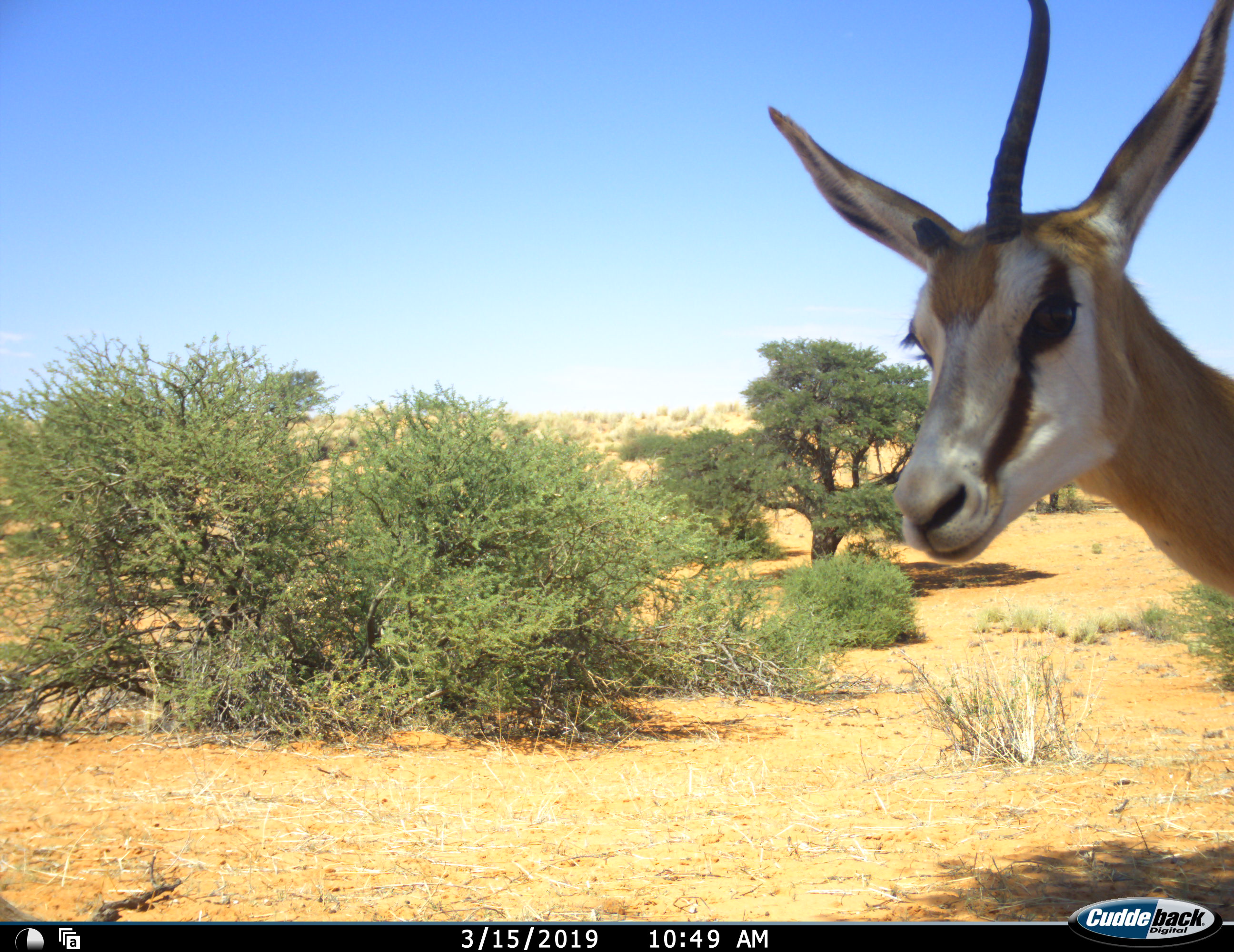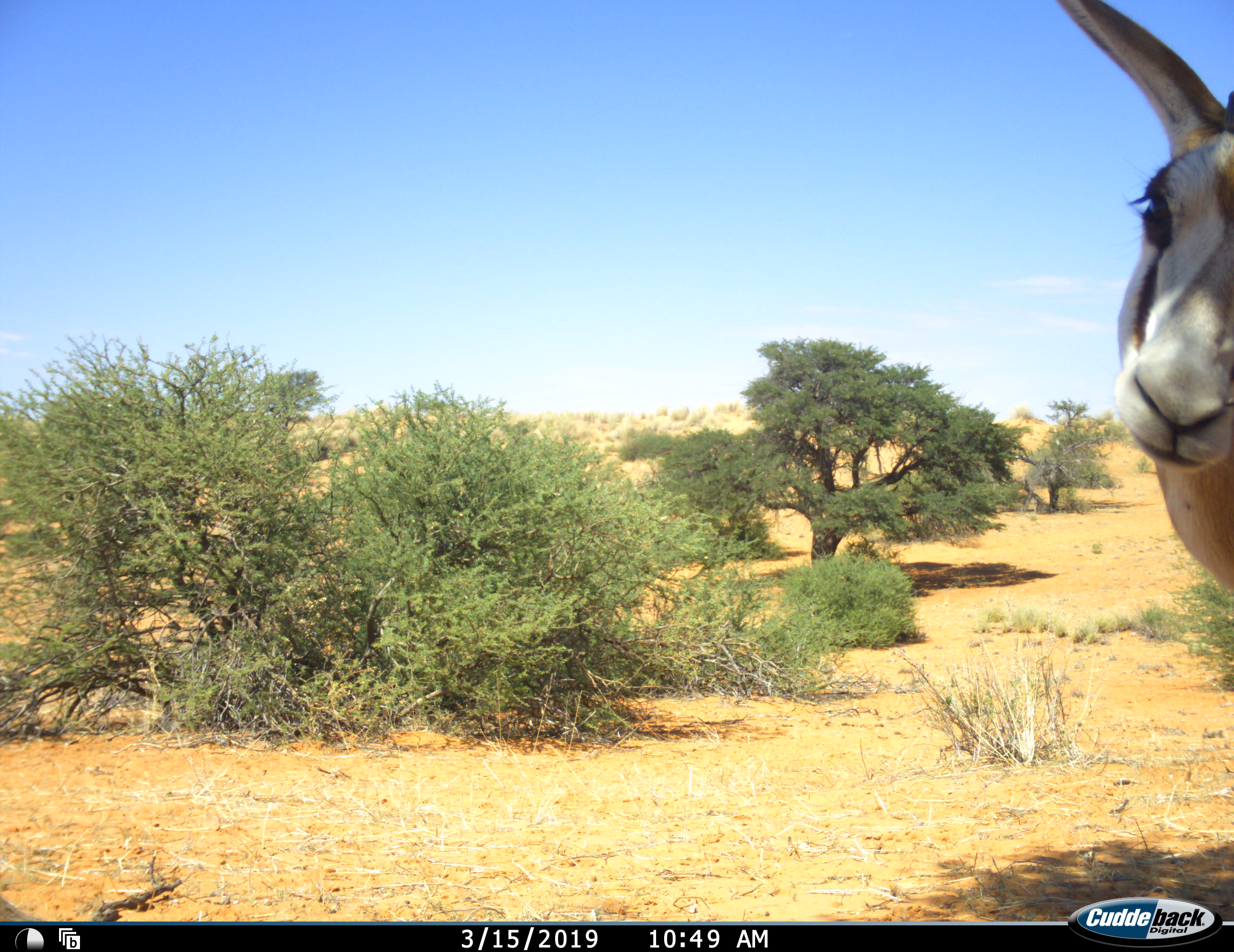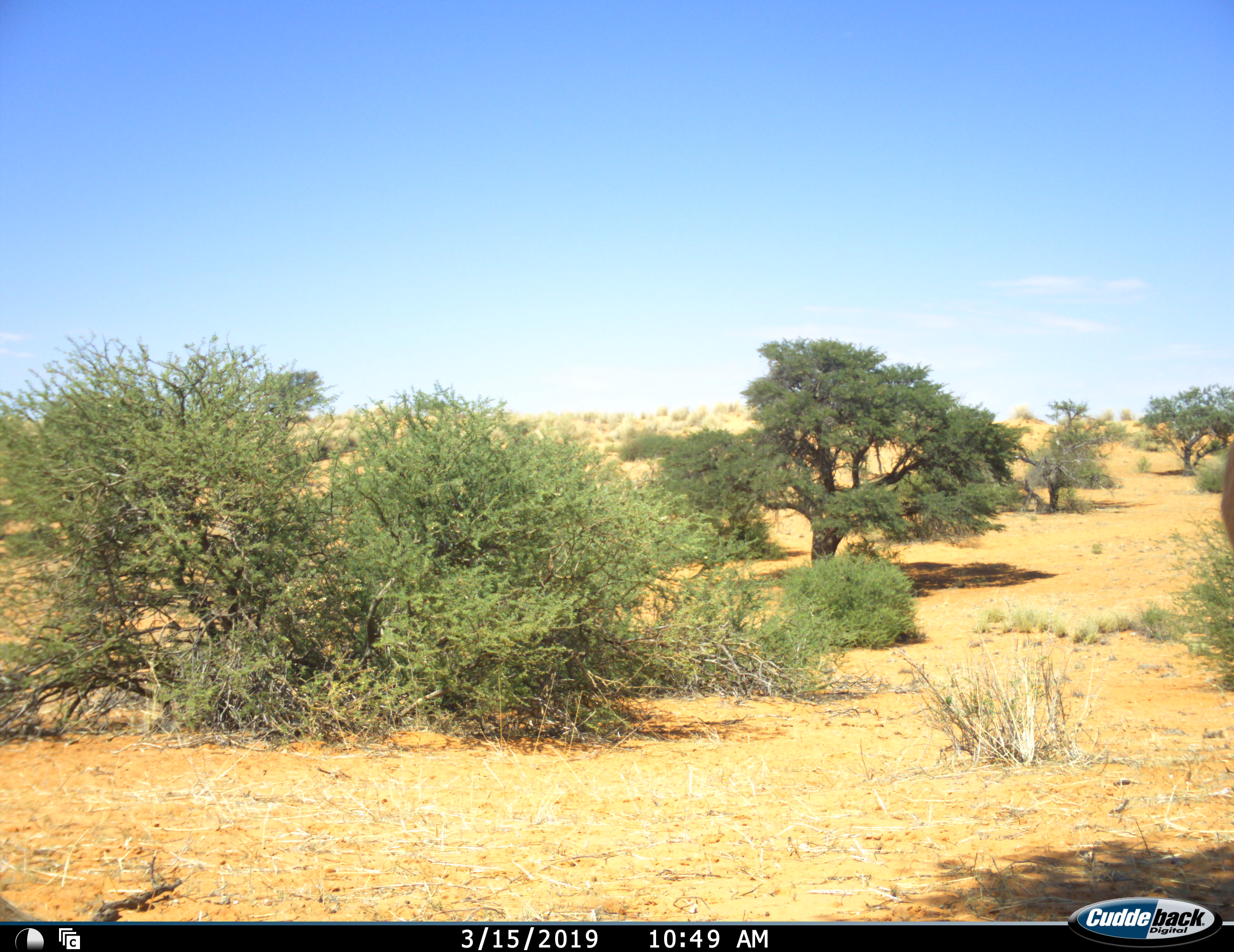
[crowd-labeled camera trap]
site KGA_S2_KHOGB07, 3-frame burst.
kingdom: Animalia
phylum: Chordata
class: Mammalia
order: Artiodactyla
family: Bovidae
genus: Antidorcas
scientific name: Antidorcas marsupialis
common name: springbok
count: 1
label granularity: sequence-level